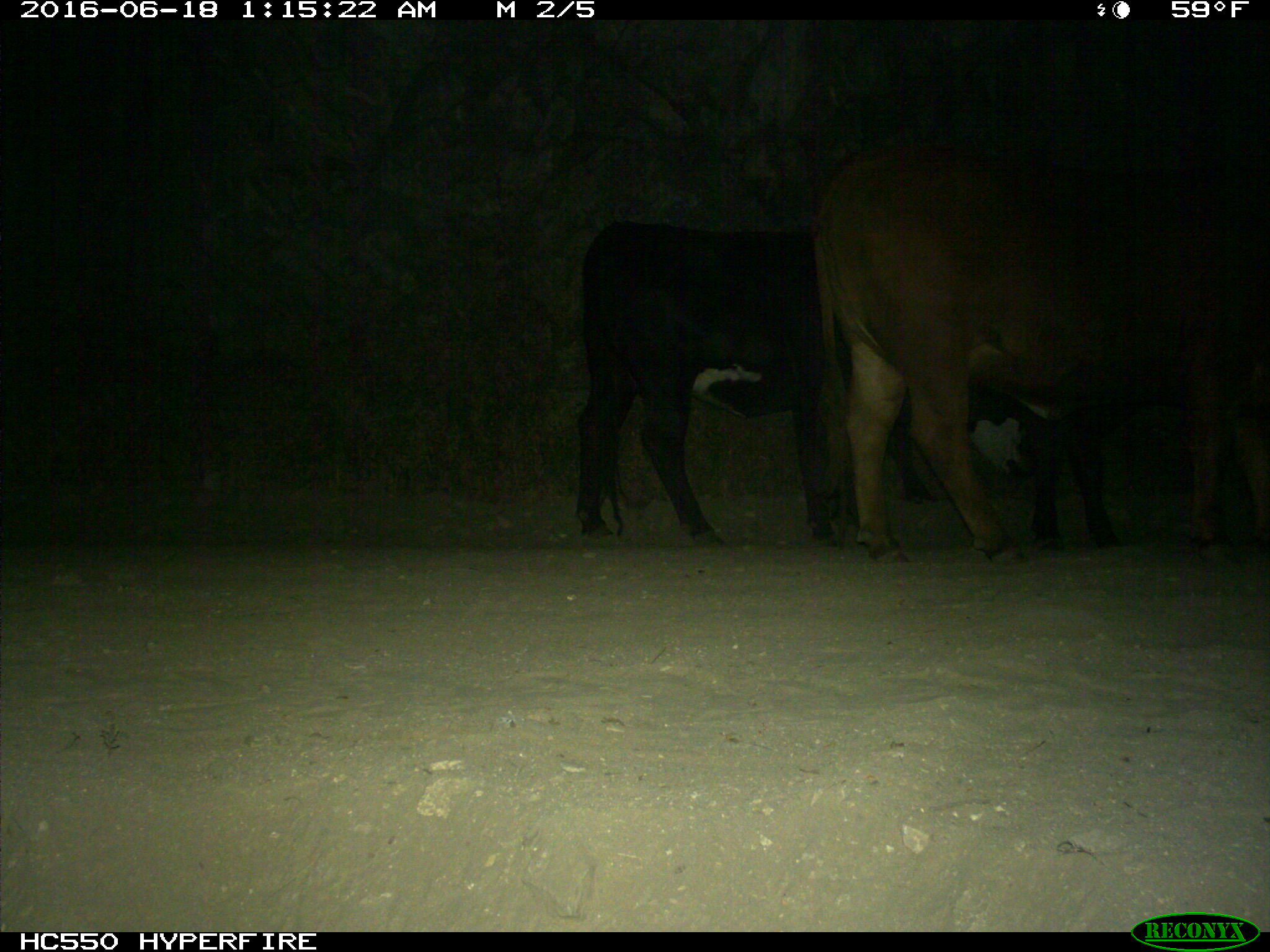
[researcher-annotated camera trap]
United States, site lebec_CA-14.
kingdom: Animalia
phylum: Chordata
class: Mammalia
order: Artiodactyla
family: Bovidae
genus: Bos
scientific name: Bos taurus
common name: domestic cow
Bos taurus (domestic cow).